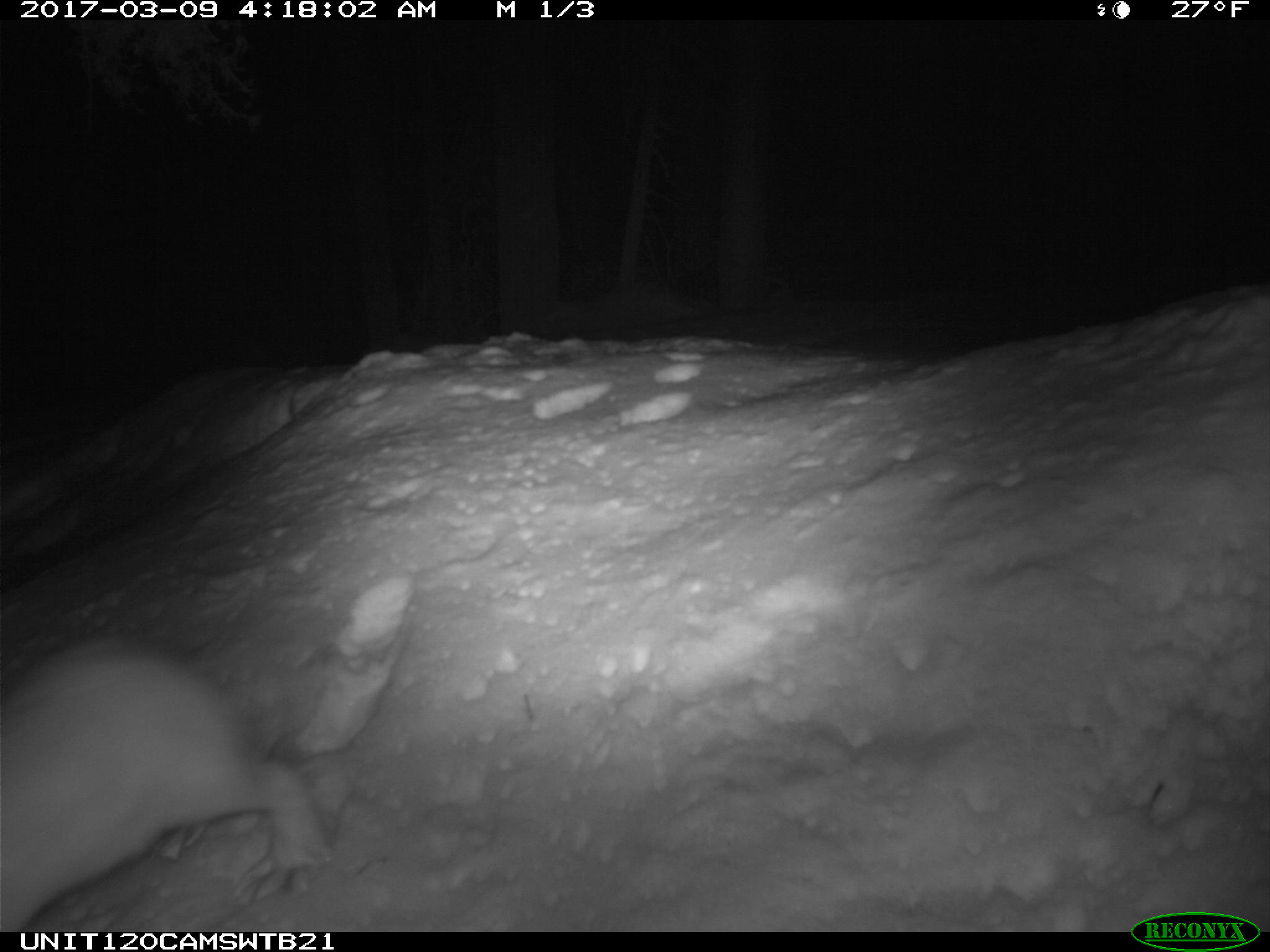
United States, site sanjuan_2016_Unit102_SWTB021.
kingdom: Animalia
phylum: Chordata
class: Mammalia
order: Lagomorpha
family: Leporidae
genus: Lepus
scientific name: Lepus americanus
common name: snowshoe hare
Lepus americanus (snowshoe hare).